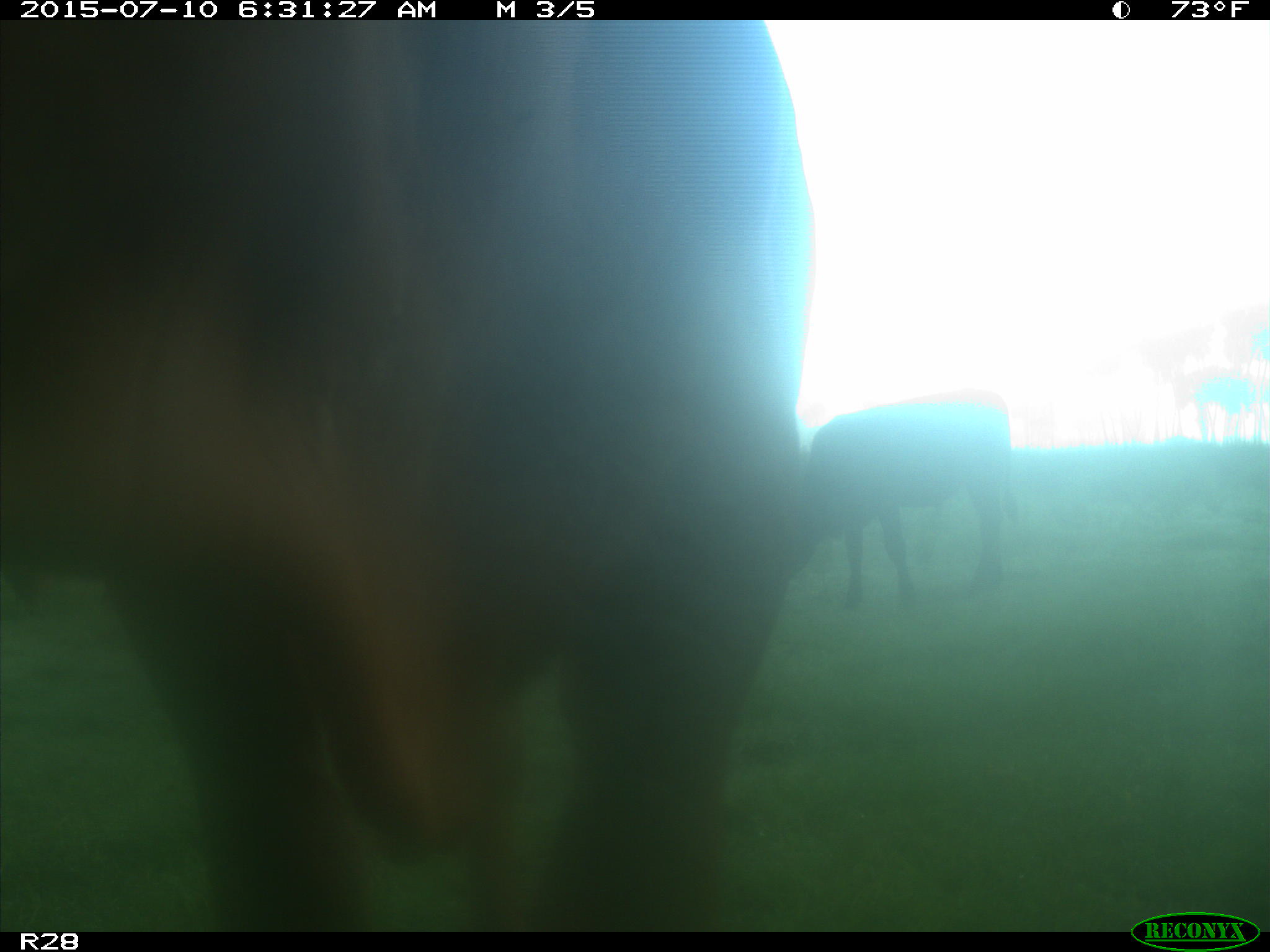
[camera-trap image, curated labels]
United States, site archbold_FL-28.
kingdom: Animalia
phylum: Chordata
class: Mammalia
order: Artiodactyla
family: Bovidae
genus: Bos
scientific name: Bos taurus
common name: domestic cow